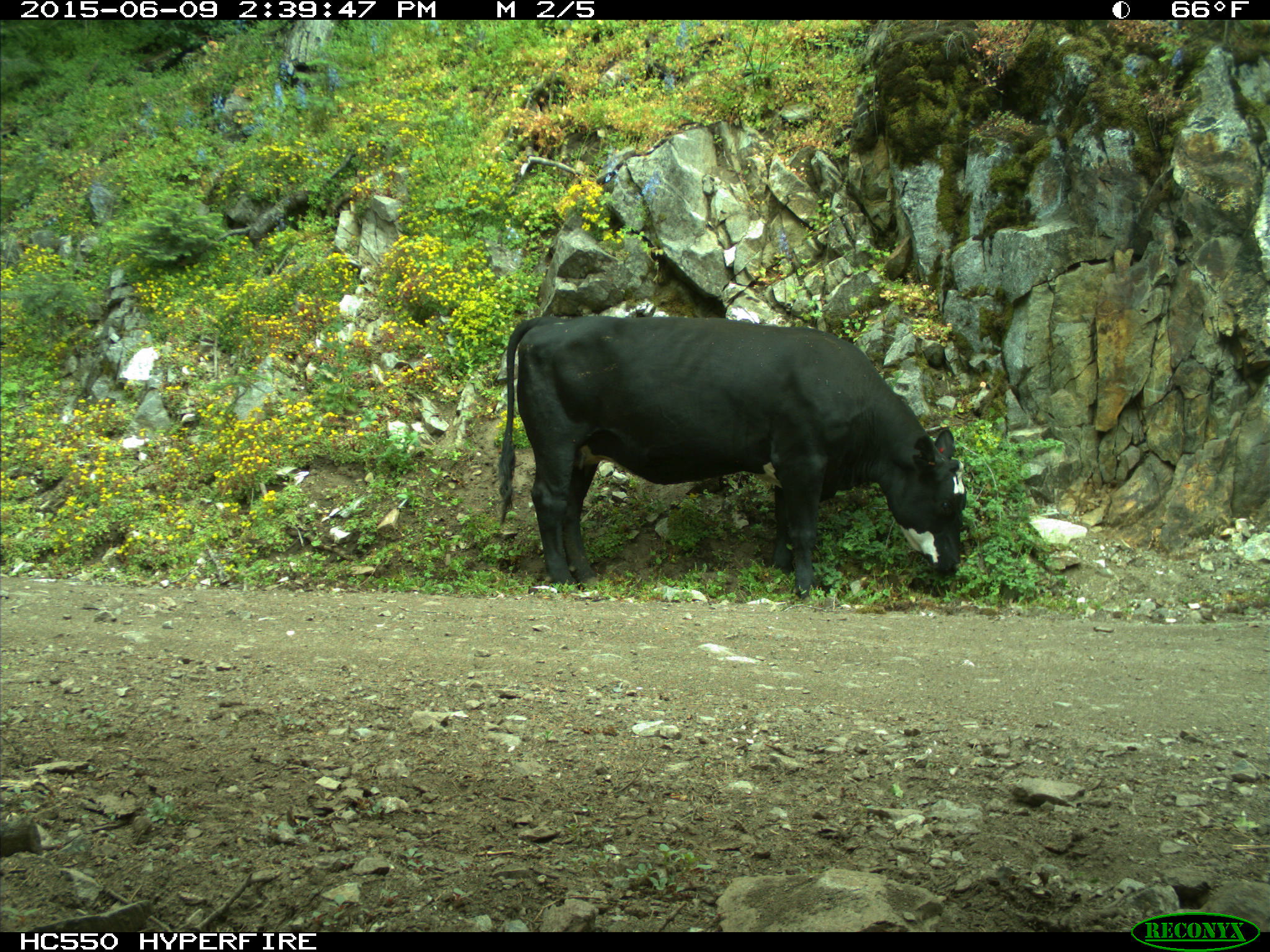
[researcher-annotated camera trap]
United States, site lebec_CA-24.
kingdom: Animalia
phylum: Chordata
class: Mammalia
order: Artiodactyla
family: Bovidae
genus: Bos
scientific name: Bos taurus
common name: domestic cow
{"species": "Bos taurus (domestic cow)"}